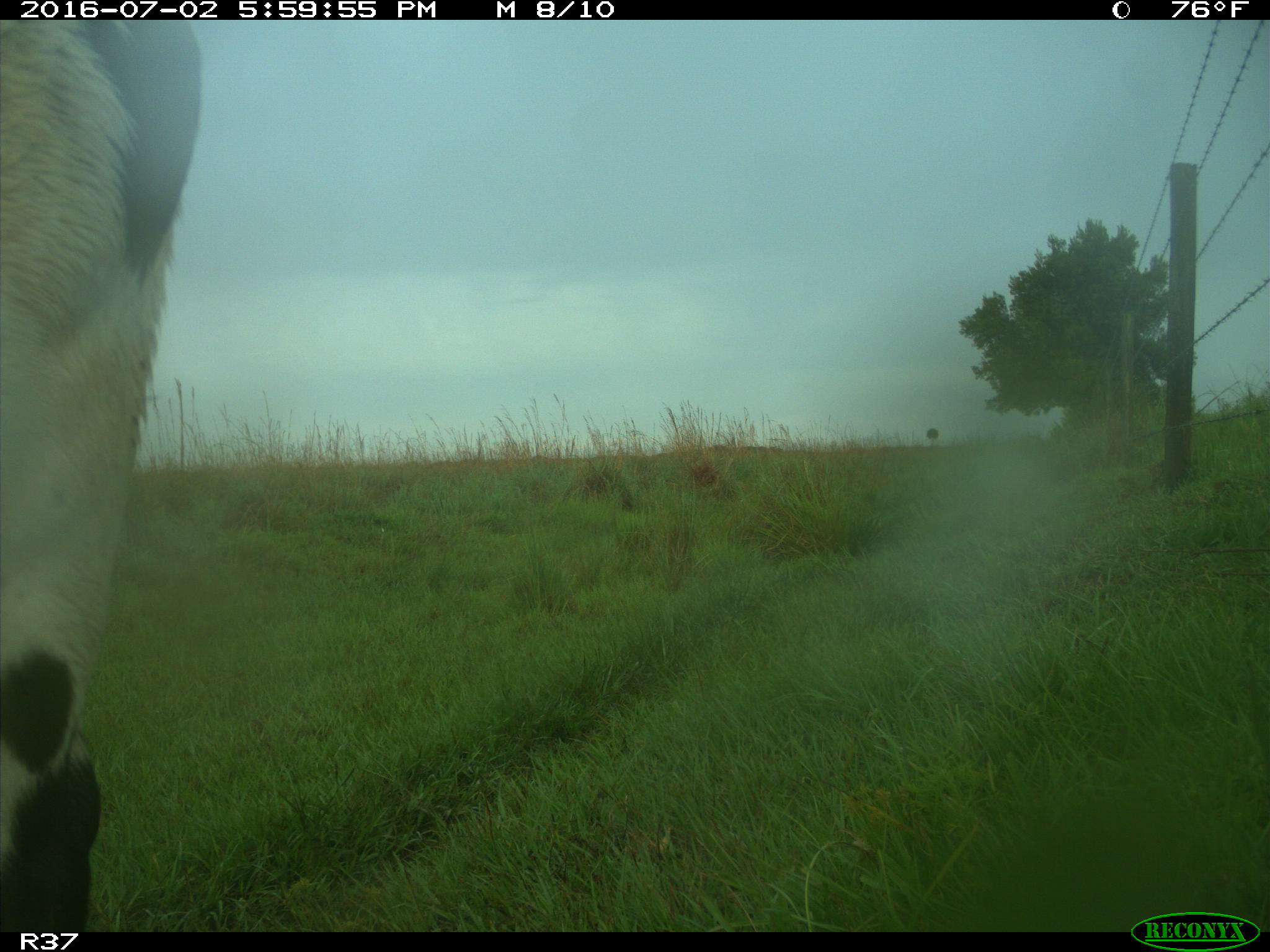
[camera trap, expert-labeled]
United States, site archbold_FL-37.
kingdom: Animalia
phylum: Chordata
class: Mammalia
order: Artiodactyla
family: Bovidae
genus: Bos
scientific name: Bos taurus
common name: domestic cow